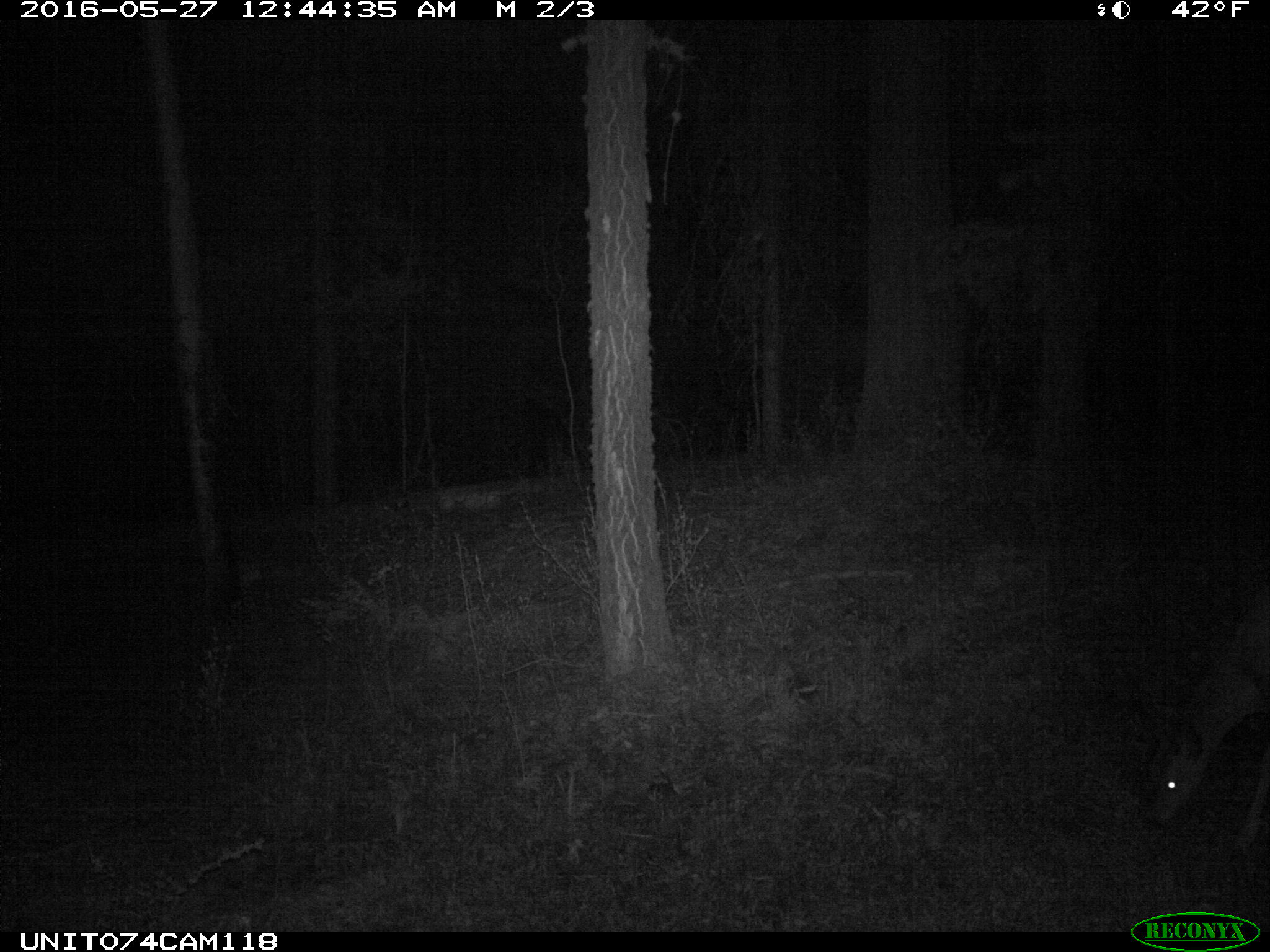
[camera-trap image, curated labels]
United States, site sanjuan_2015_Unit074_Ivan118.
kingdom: Animalia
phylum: Chordata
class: Mammalia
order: Artiodactyla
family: Cervidae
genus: Odocoileus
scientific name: Odocoileus hemionus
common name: mule deer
Odocoileus hemionus (mule deer).